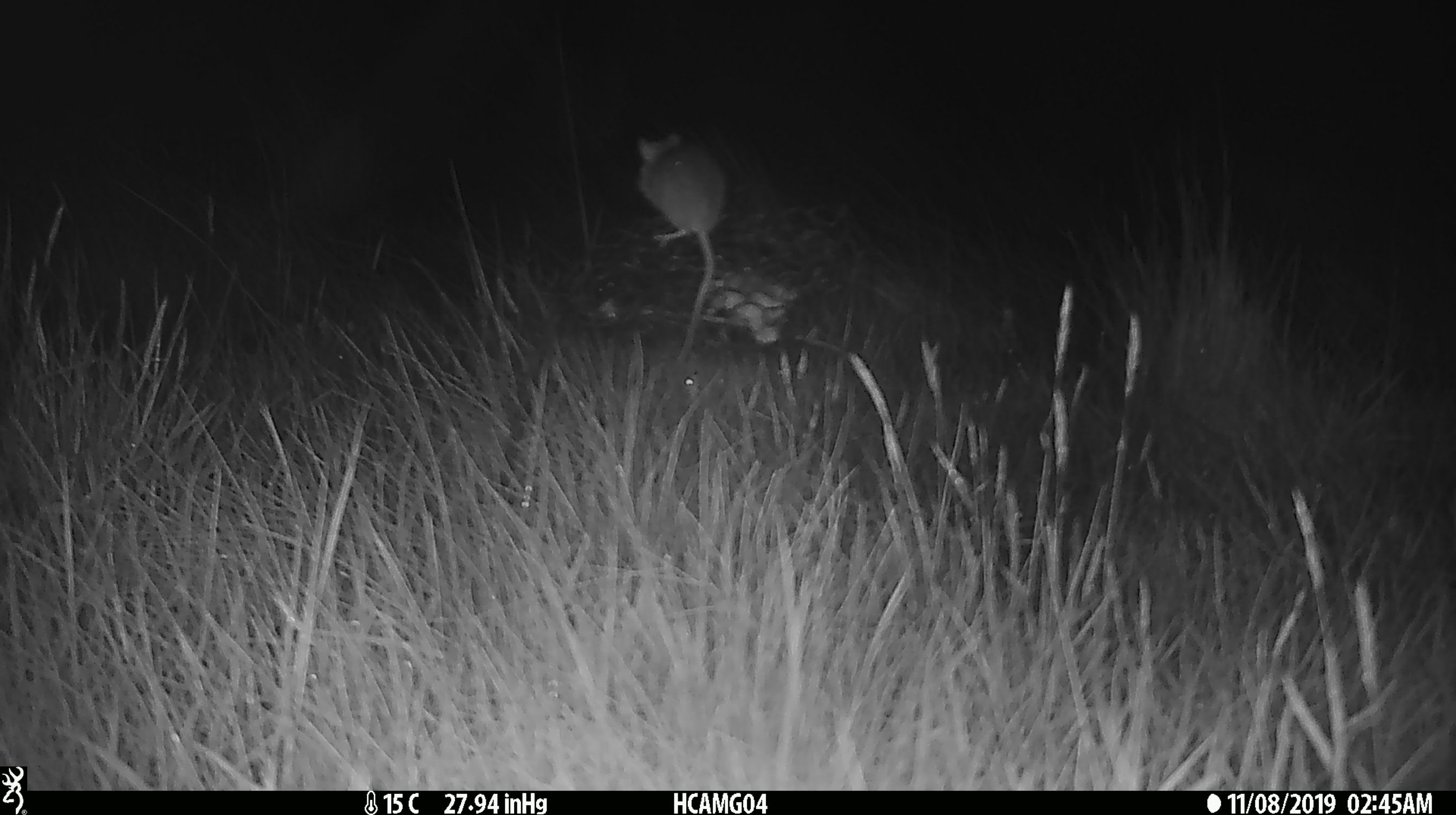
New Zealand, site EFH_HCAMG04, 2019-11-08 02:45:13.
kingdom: Animalia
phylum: Chordata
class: Mammalia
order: Rodentia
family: Muridae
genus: Mus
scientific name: Mus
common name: mouse